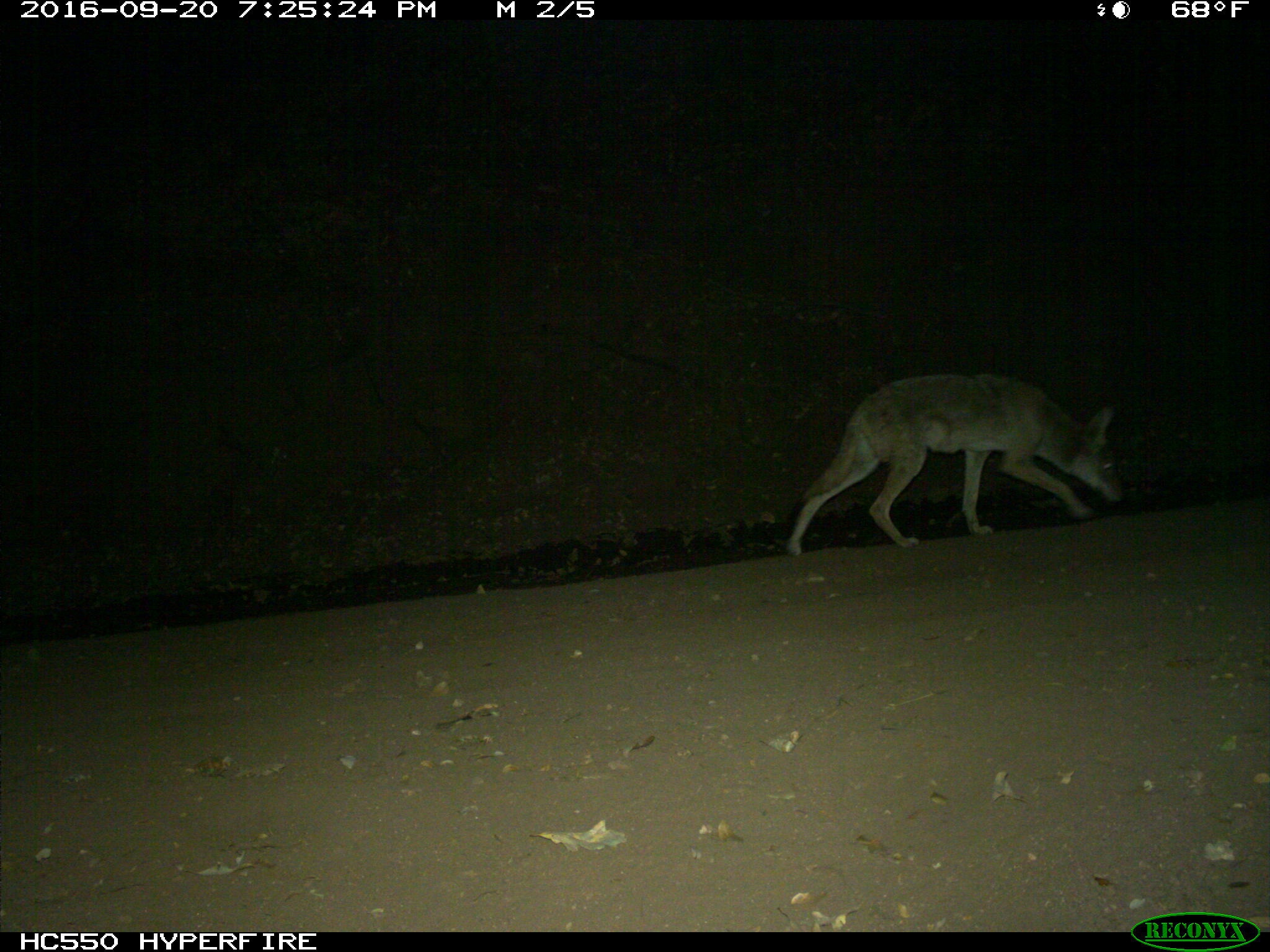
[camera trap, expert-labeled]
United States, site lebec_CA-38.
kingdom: Animalia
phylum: Chordata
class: Mammalia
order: Carnivora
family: Canidae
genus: Canis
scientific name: Canis latrans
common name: coyote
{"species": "Canis latrans (coyote)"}